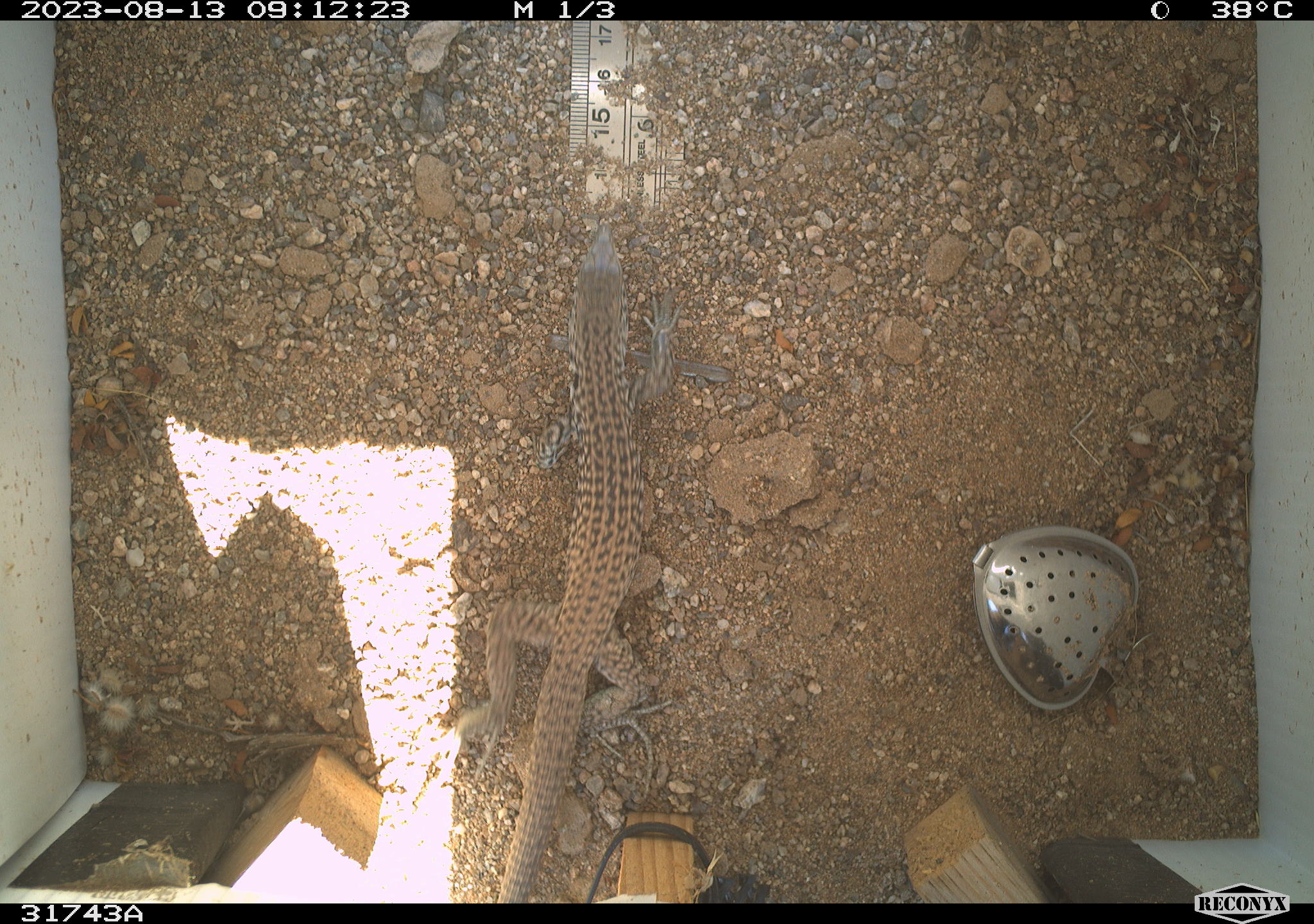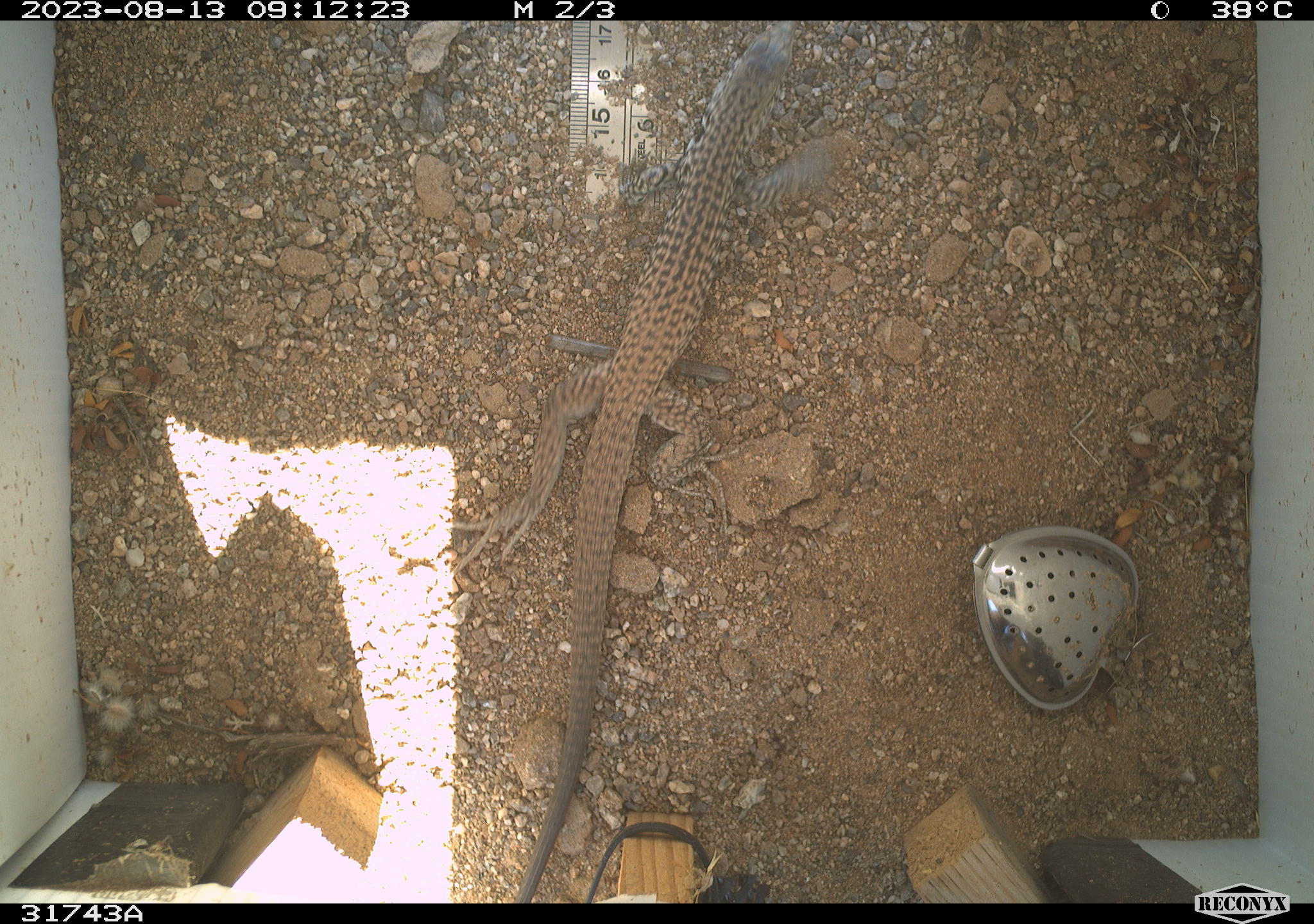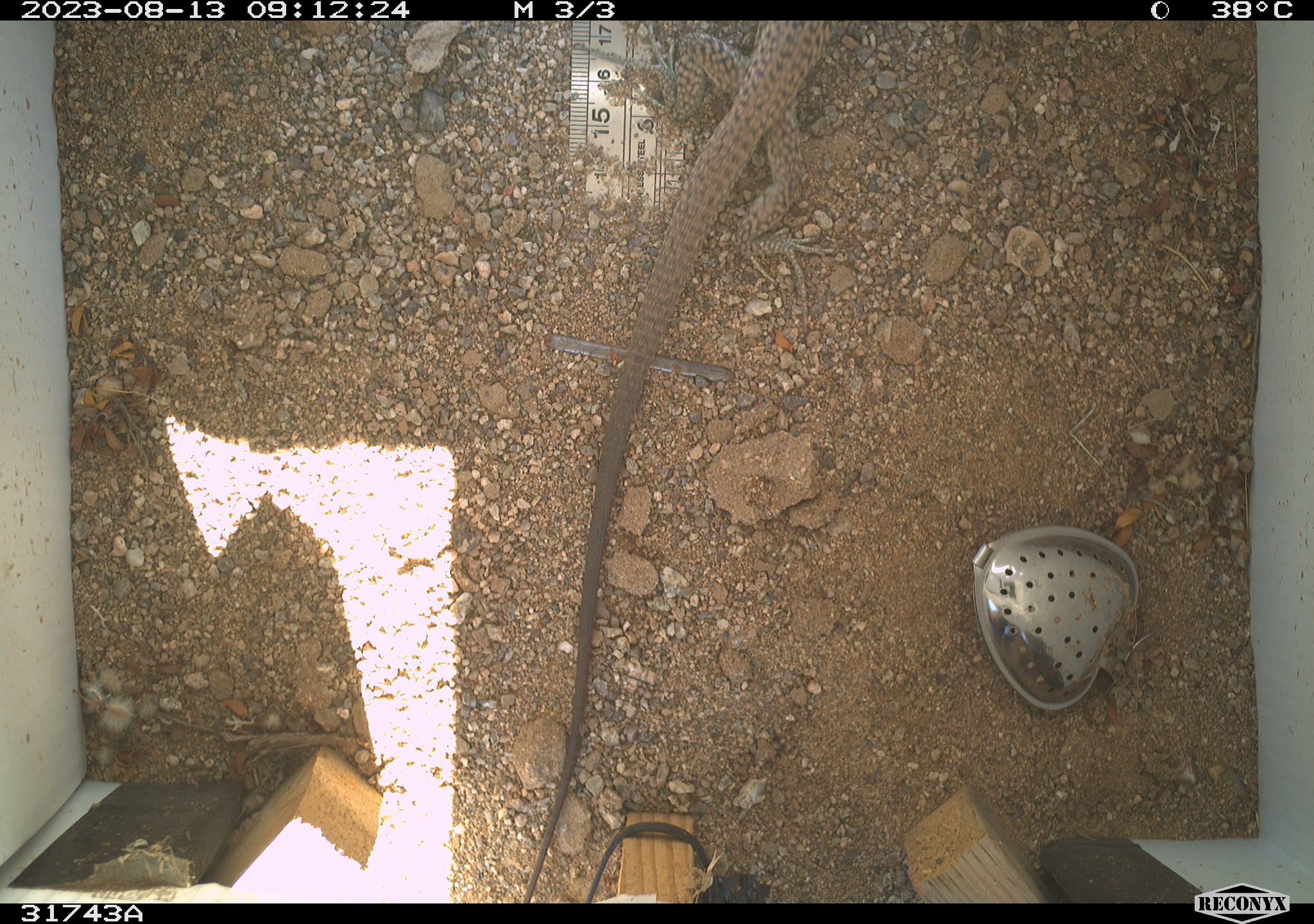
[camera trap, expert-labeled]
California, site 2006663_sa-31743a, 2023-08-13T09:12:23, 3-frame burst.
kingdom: Animalia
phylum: Chordata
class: Reptilia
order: Squamata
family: Teiidae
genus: Aspidoscelis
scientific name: Aspidoscelis tigris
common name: western whiptail